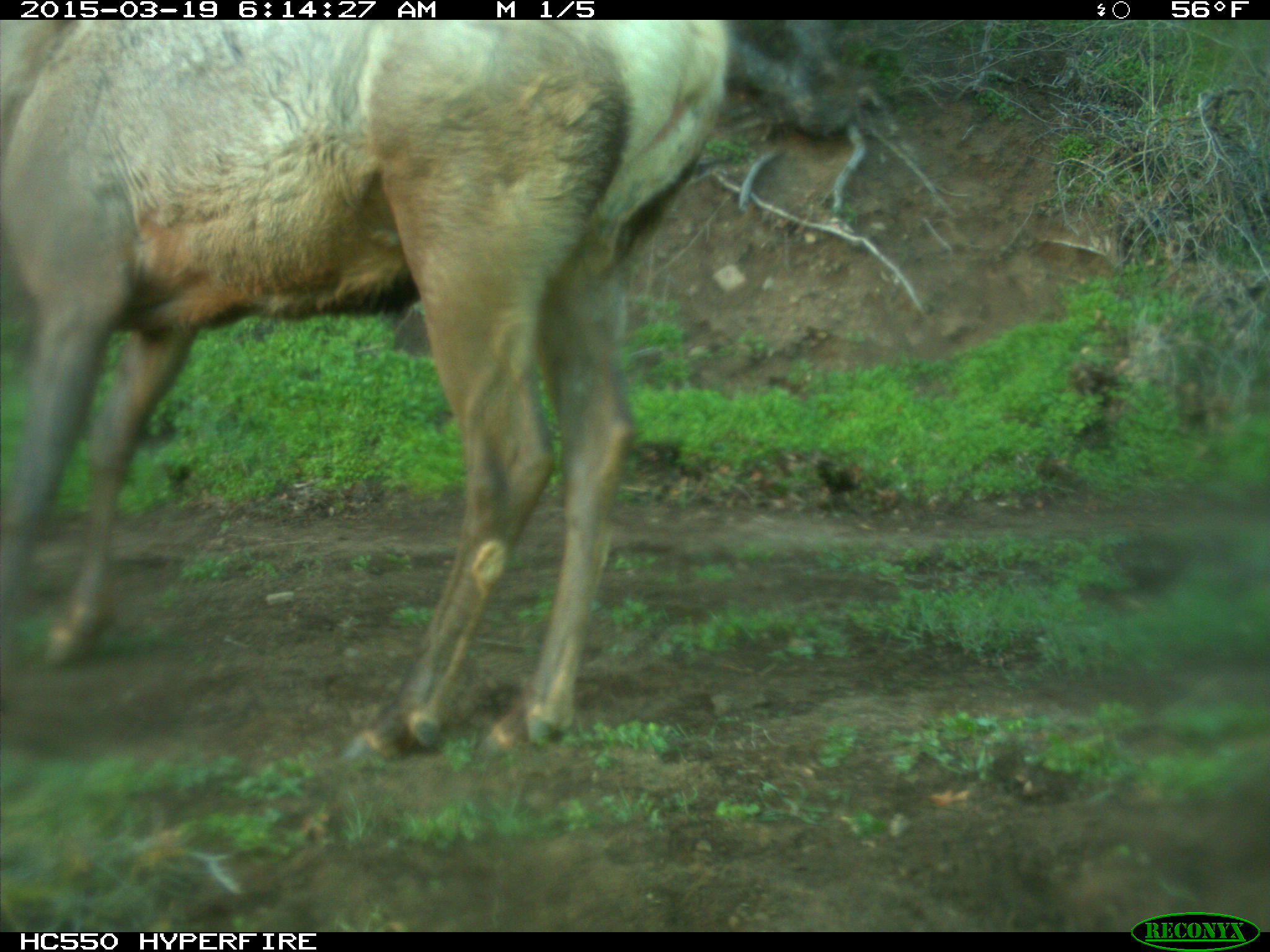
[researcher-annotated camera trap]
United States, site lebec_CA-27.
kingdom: Animalia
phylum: Chordata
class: Mammalia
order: Artiodactyla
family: Cervidae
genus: Cervus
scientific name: Cervus canadensis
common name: elk